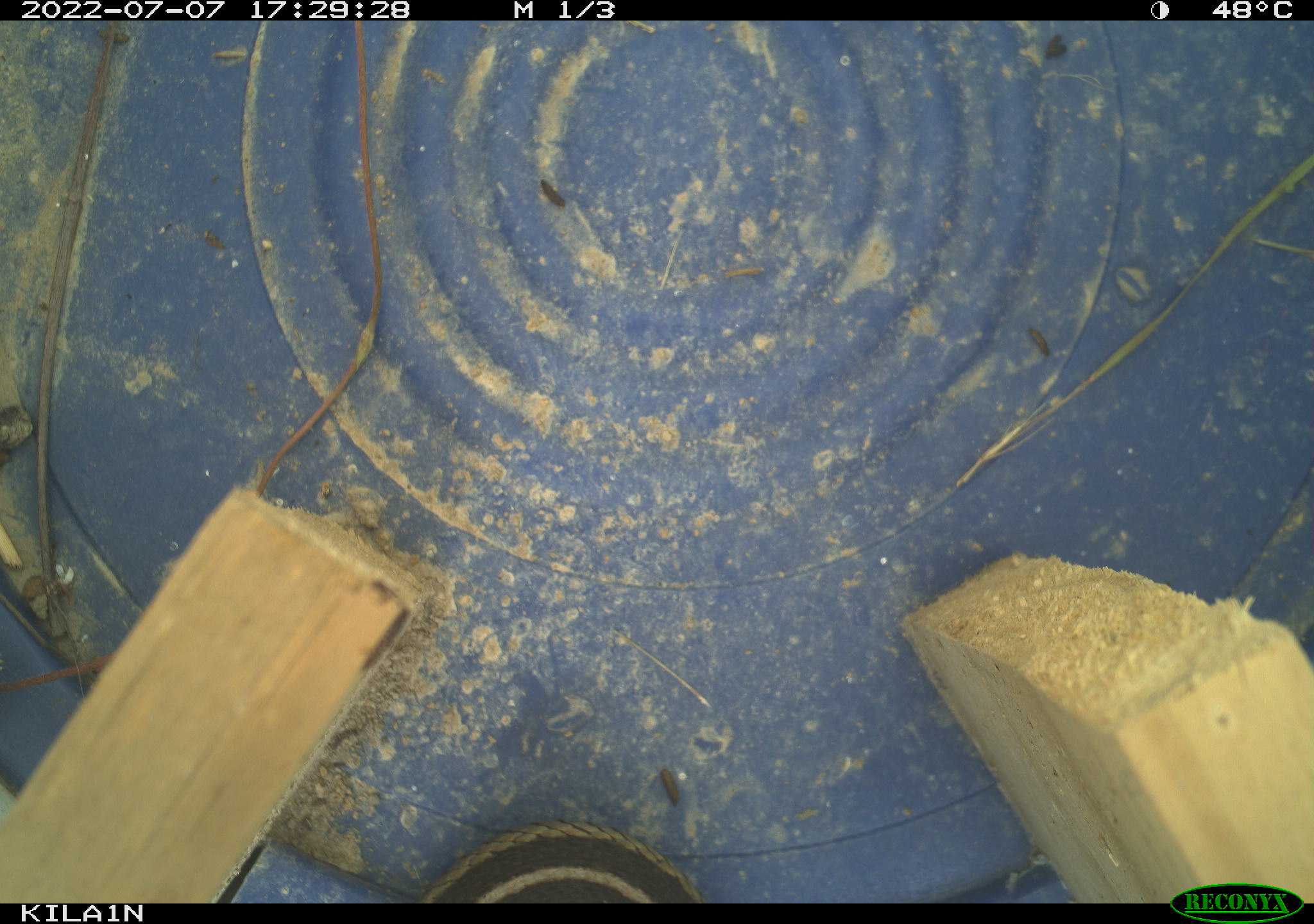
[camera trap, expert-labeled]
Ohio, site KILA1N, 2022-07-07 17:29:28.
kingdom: Animalia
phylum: Chordata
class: Reptilia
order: Squamata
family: Colubridae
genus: Thamnophis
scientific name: Thamnophis sirtalis sirtalis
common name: eastern gartersnake